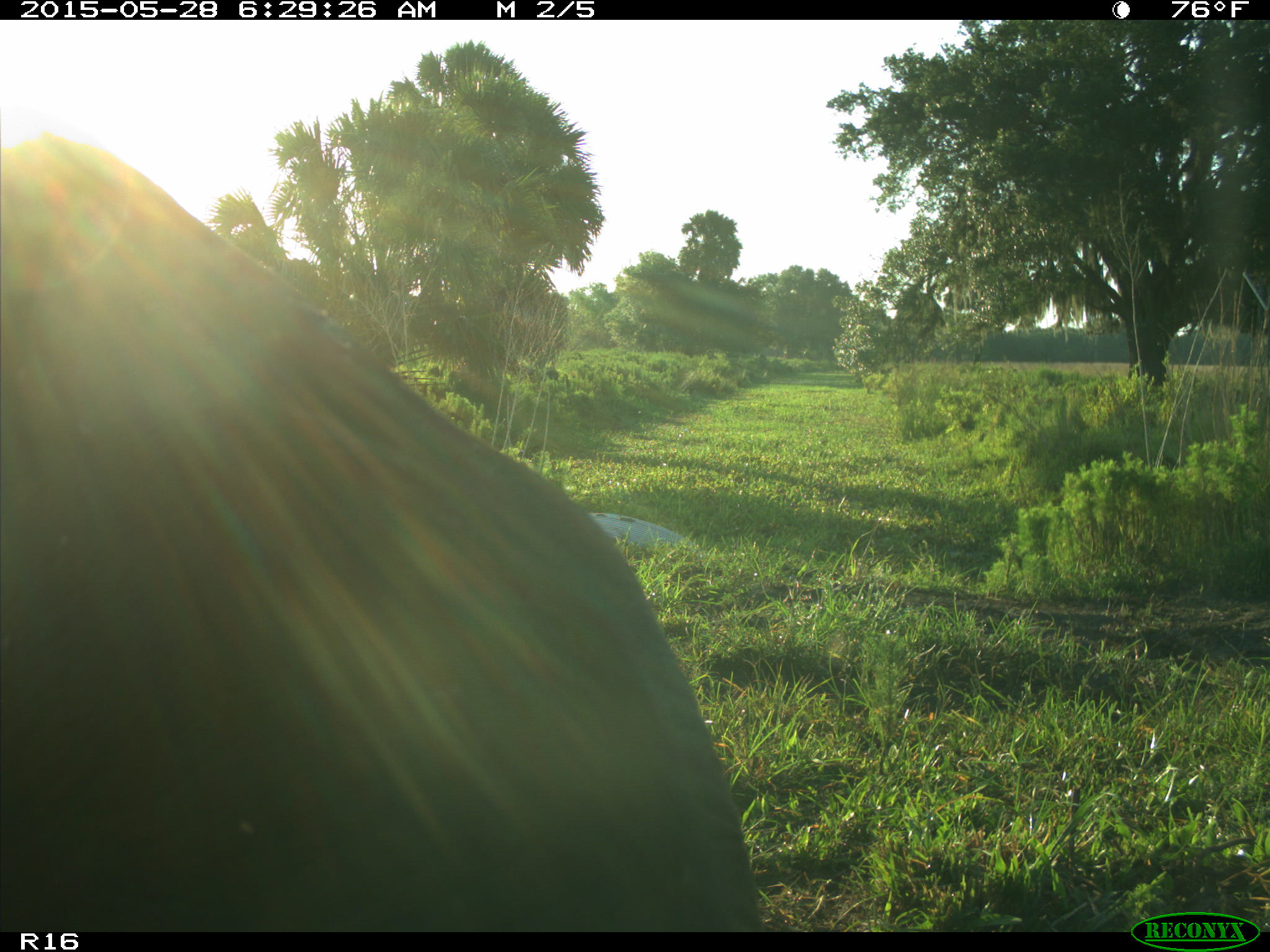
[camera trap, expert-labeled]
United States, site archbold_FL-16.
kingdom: Animalia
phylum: Chordata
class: Mammalia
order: Artiodactyla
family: Bovidae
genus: Bos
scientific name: Bos taurus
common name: domestic cow